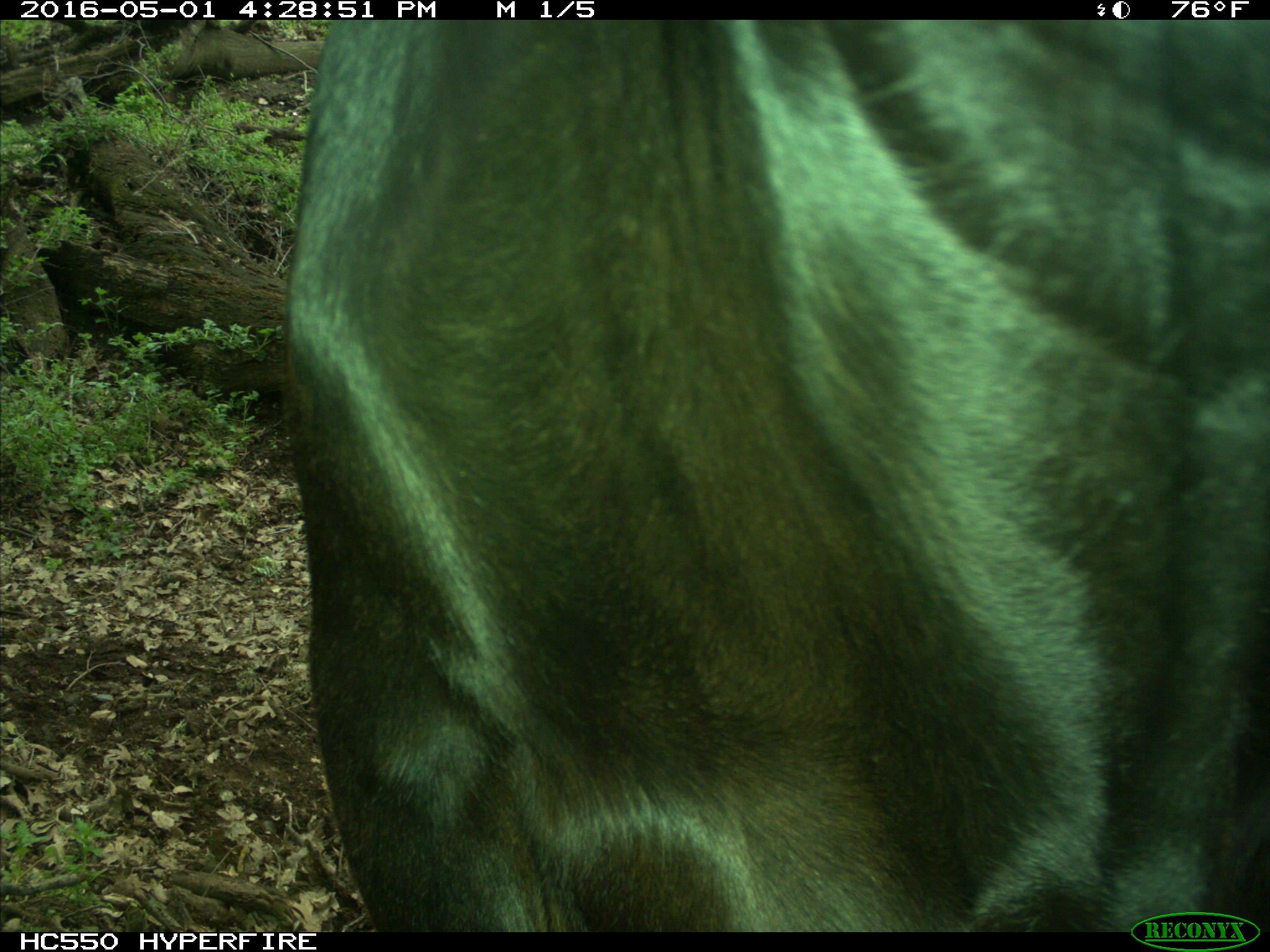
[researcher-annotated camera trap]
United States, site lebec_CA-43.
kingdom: Animalia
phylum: Chordata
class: Mammalia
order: Artiodactyla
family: Bovidae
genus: Bos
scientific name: Bos taurus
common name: domestic cow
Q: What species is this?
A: Bos taurus (domestic cow).